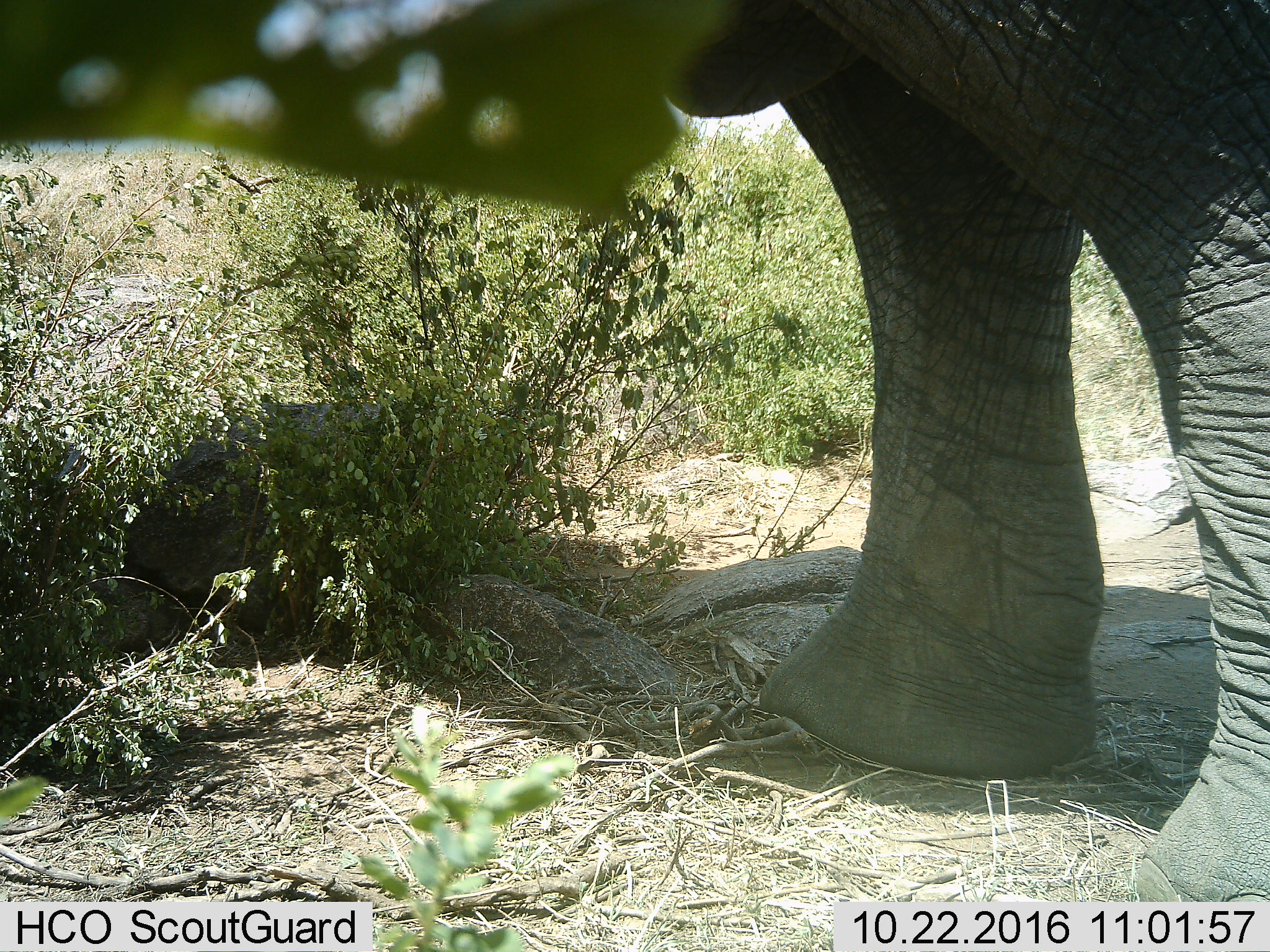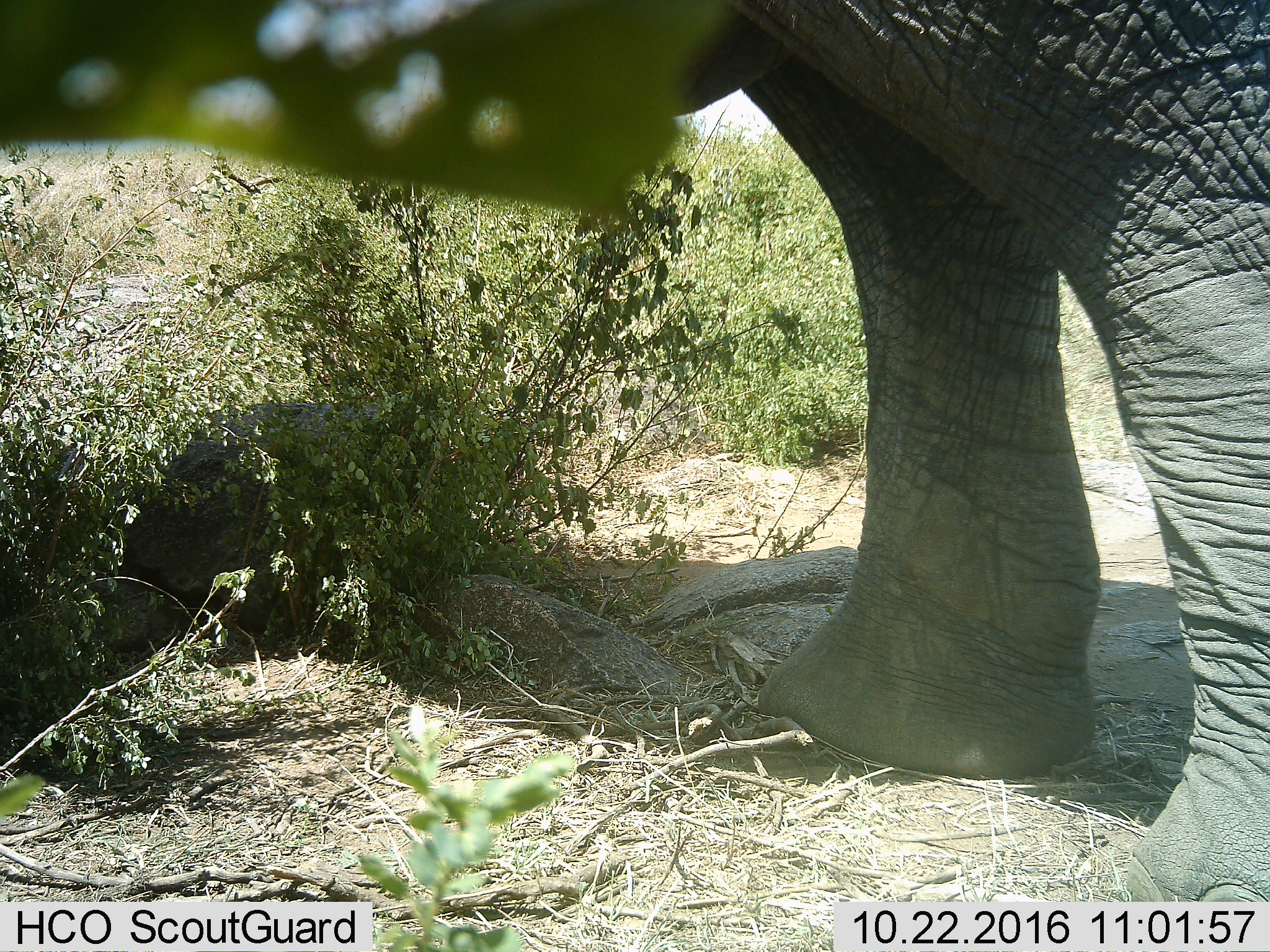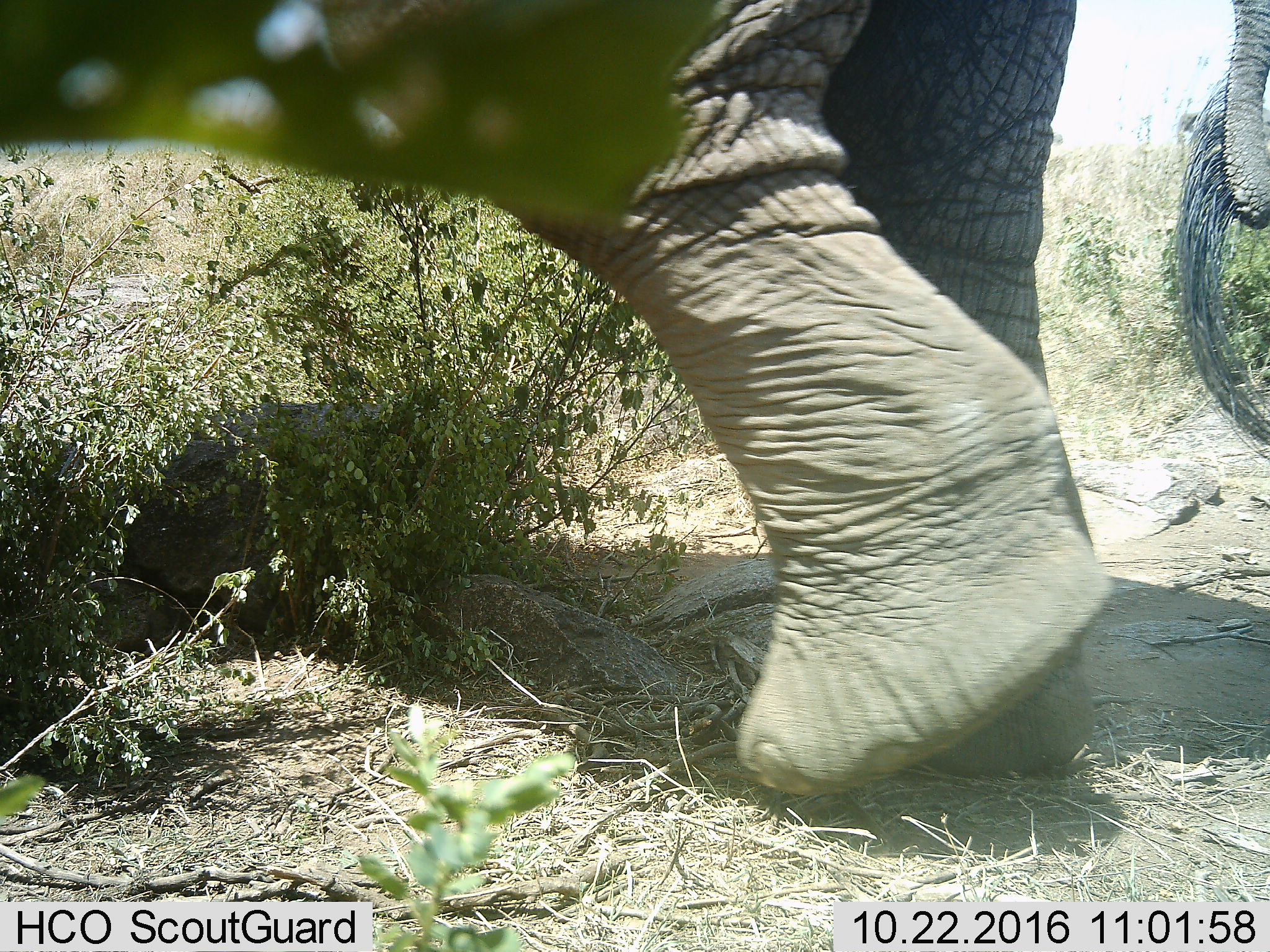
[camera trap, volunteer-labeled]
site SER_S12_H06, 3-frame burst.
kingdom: Animalia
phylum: Chordata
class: Mammalia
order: Proboscidea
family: Elephantidae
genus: Loxodonta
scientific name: Loxodonta africana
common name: african bush elephant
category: elephant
Elephant (african bush elephant) (Loxodonta africana), count 1. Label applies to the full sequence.